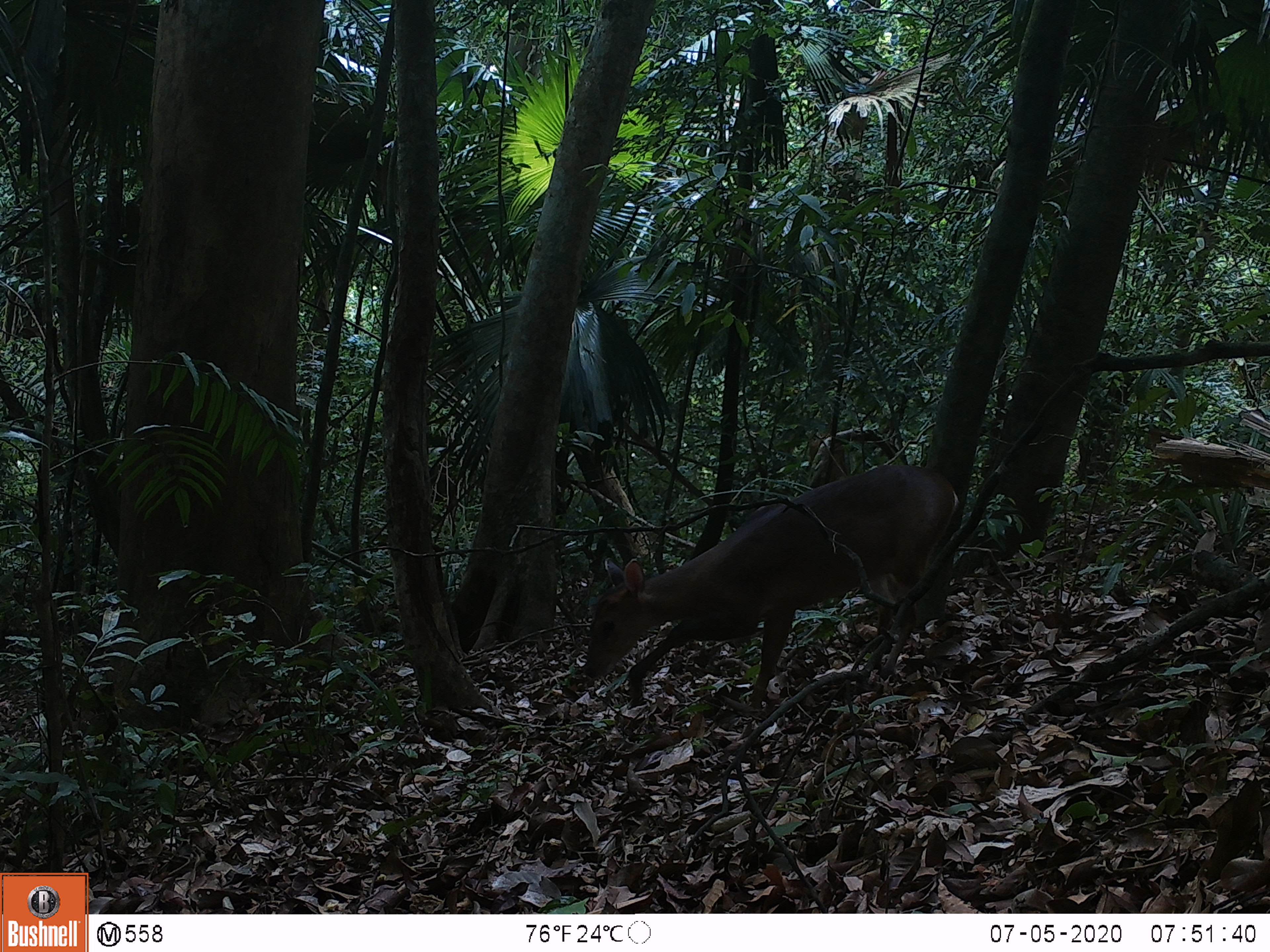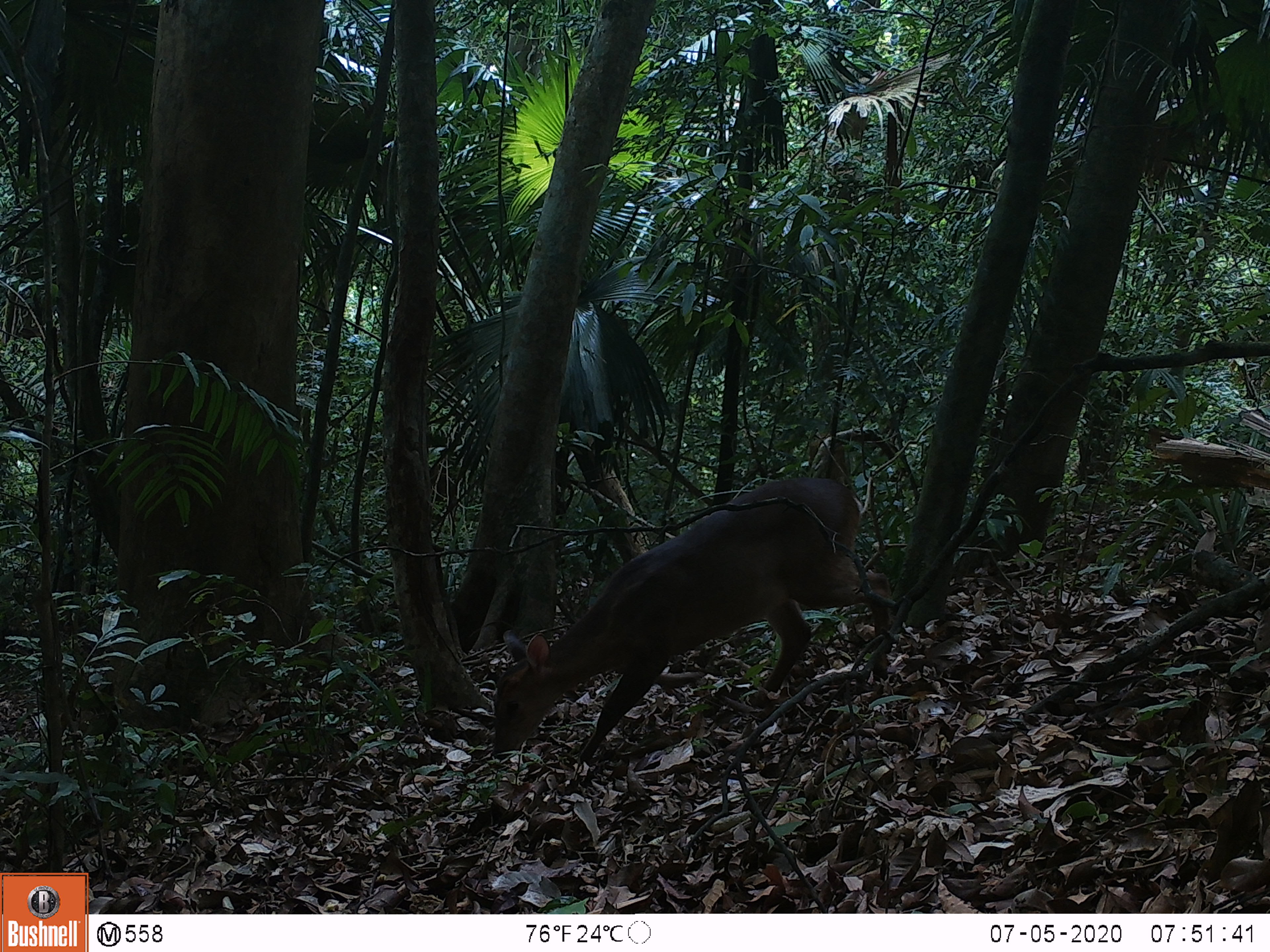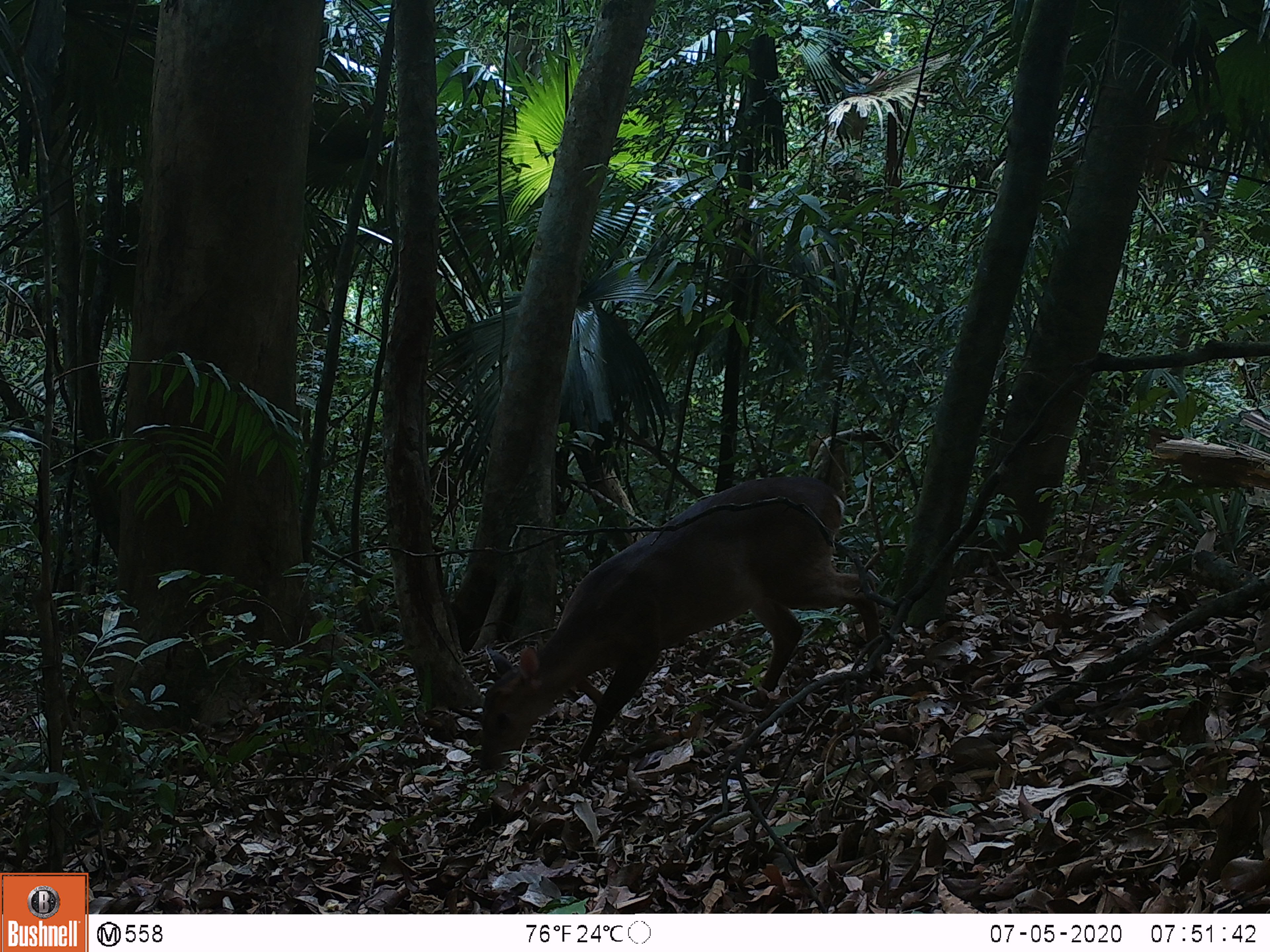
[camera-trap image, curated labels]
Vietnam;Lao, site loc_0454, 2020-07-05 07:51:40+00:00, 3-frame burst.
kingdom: Animalia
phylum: Chordata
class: Mammalia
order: Artiodactyla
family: Cervidae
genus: Muntiacus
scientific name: Muntiacus vuquangensis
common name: large-antlered muntjac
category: large antlered muntjac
Large antlered muntjac (large-antlered muntjac) (Muntiacus vuquangensis). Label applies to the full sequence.